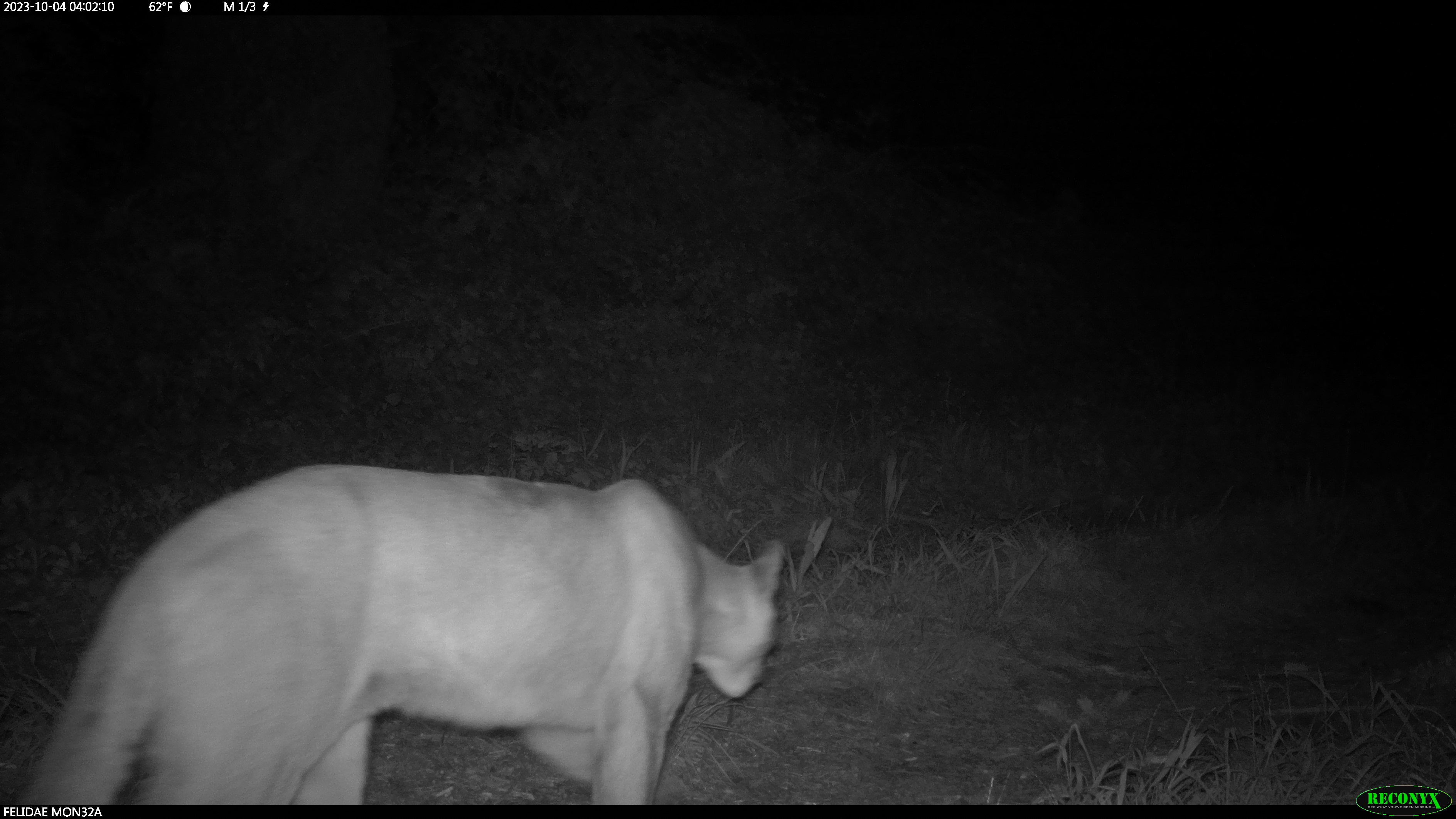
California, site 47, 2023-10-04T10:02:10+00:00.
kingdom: Animalia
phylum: Chordata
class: Mammalia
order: Carnivora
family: Felidae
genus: Puma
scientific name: Puma concolor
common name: puma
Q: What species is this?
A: Puma (Puma concolor).